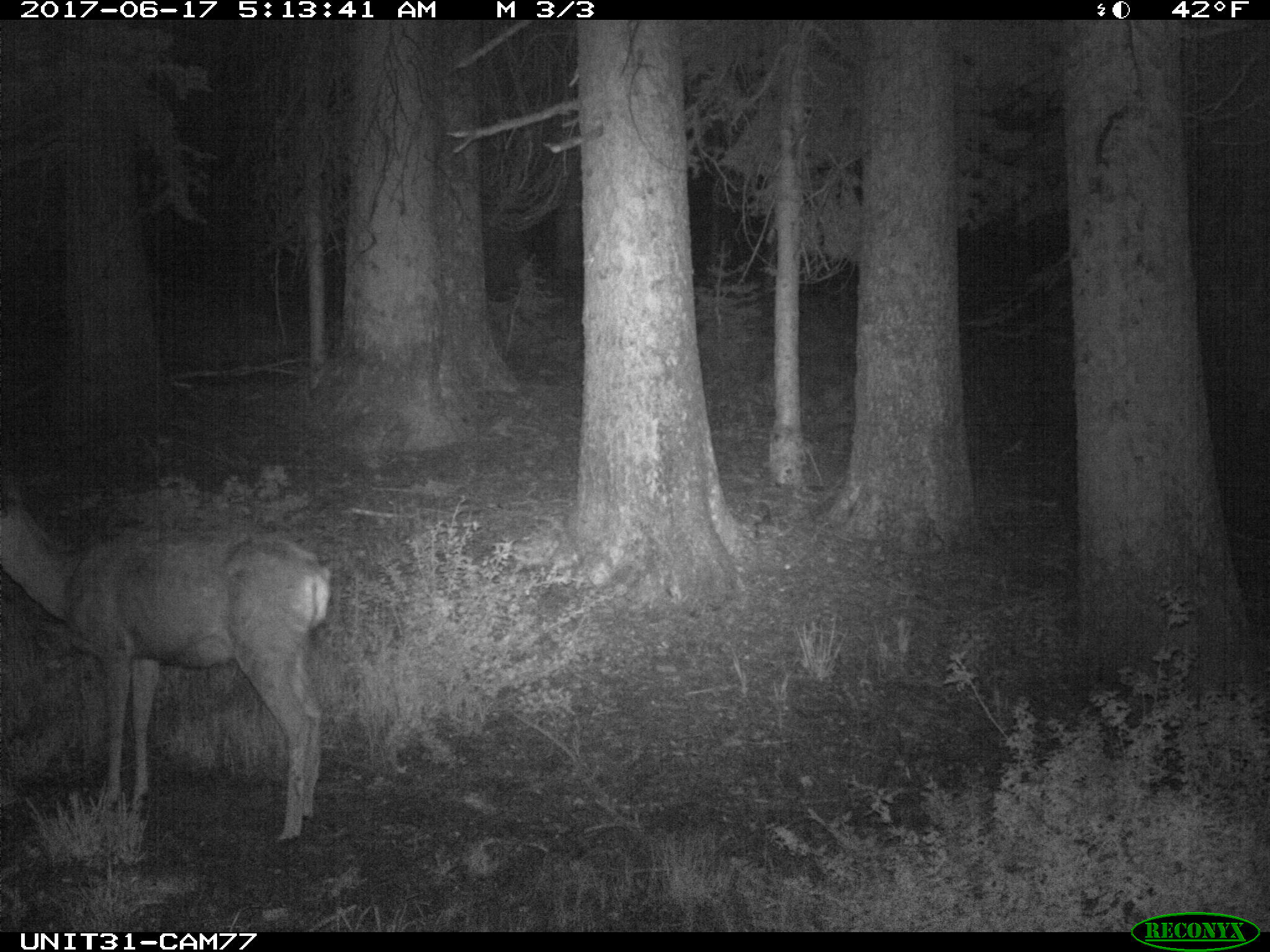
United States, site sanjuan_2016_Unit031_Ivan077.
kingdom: Animalia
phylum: Chordata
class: Mammalia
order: Artiodactyla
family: Cervidae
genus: Odocoileus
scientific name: Odocoileus hemionus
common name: mule deer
Odocoileus hemionus (mule deer).